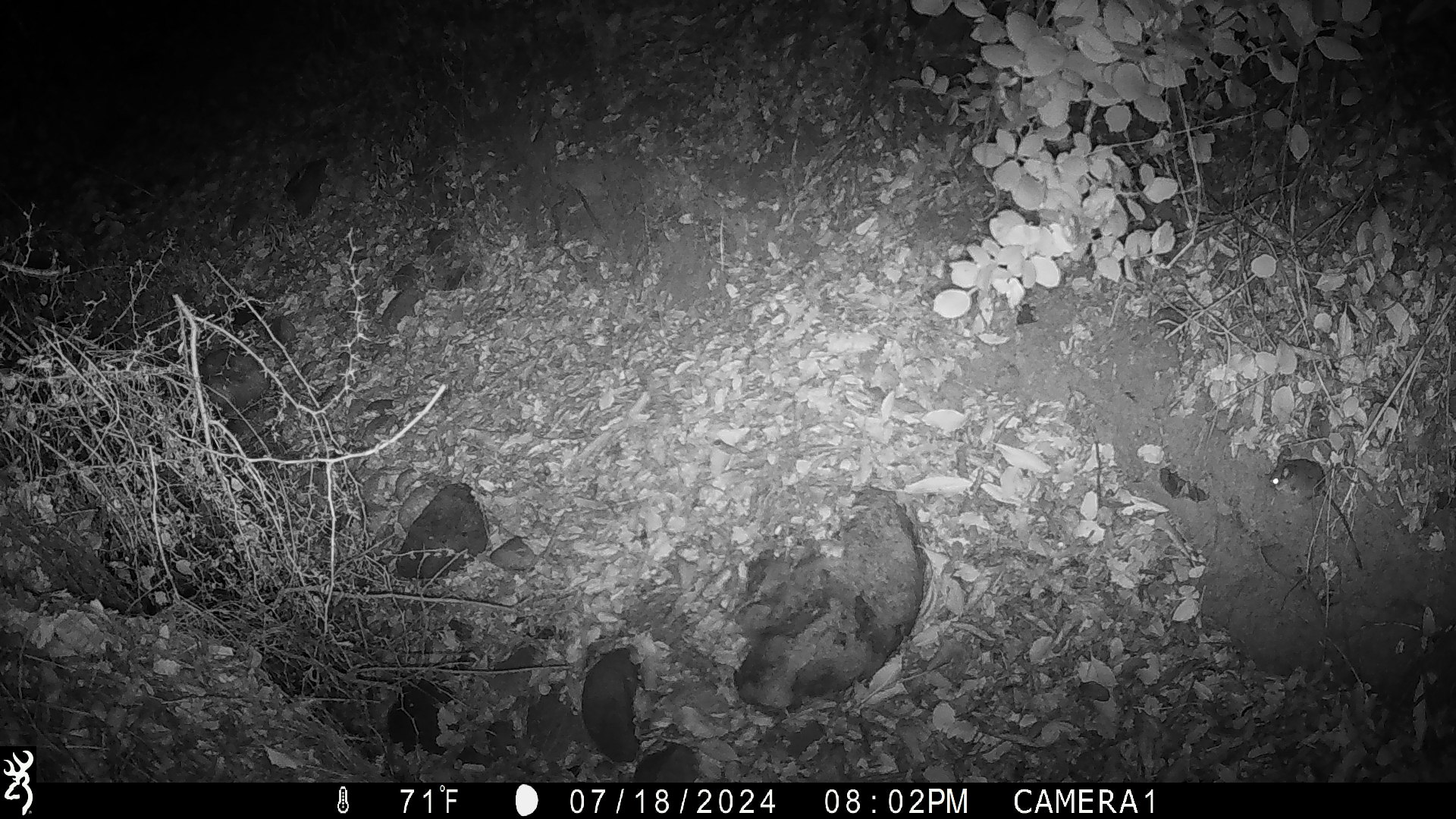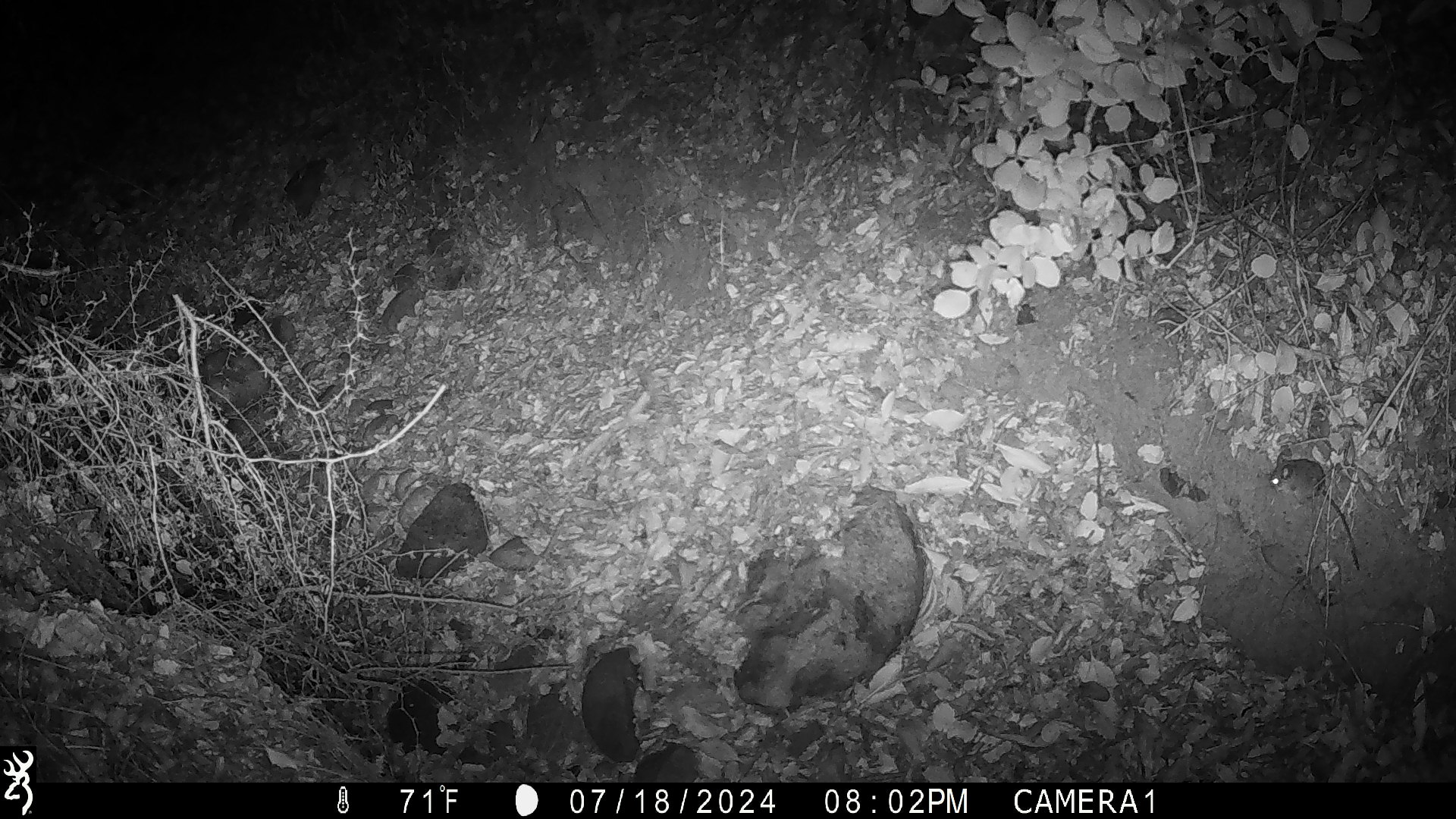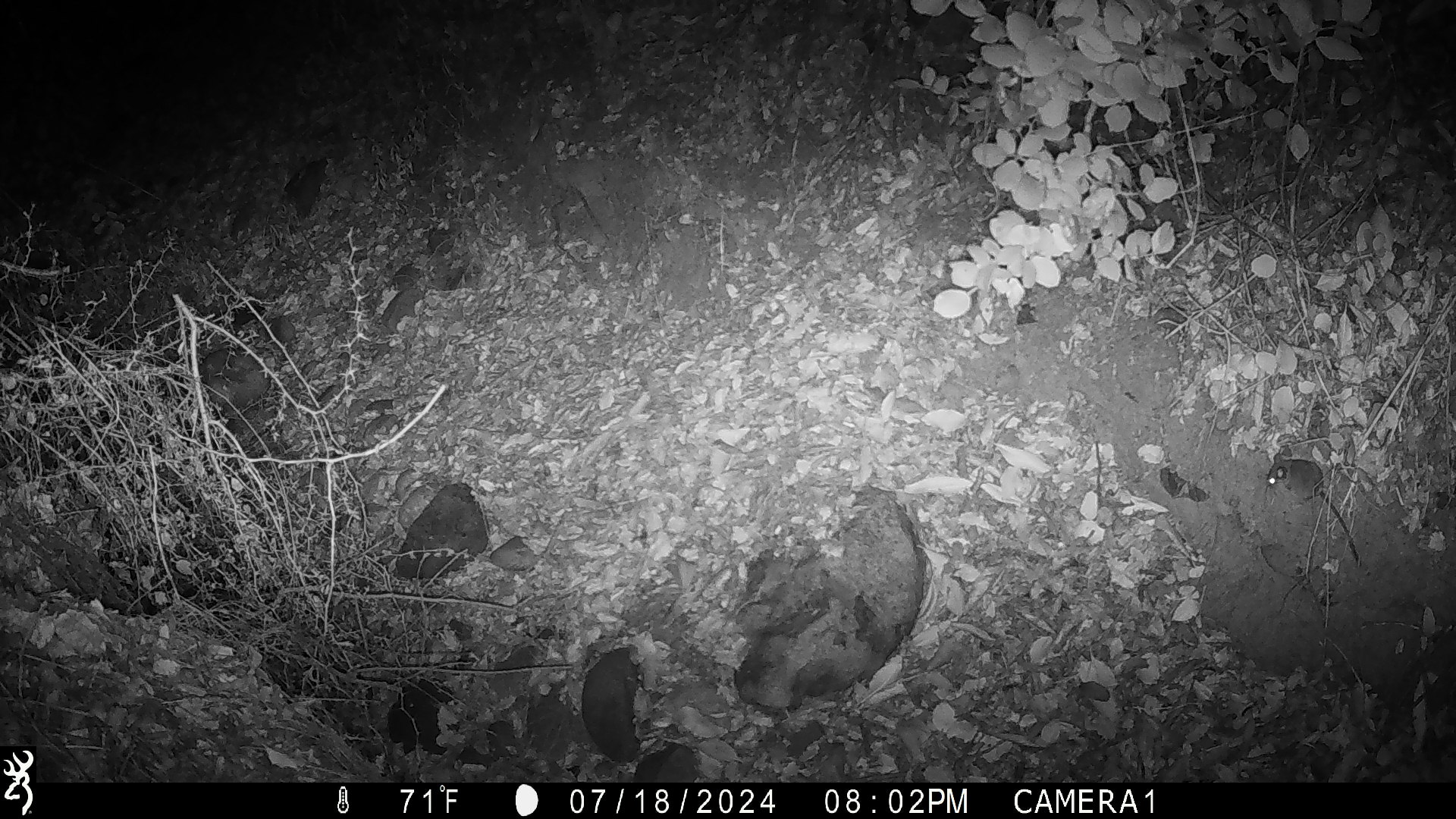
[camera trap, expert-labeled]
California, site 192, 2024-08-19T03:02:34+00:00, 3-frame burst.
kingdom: Animalia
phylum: Chordata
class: Mammalia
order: Rodentia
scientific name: Rodentia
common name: mouse or rat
Mouse or rat (Rodentia).